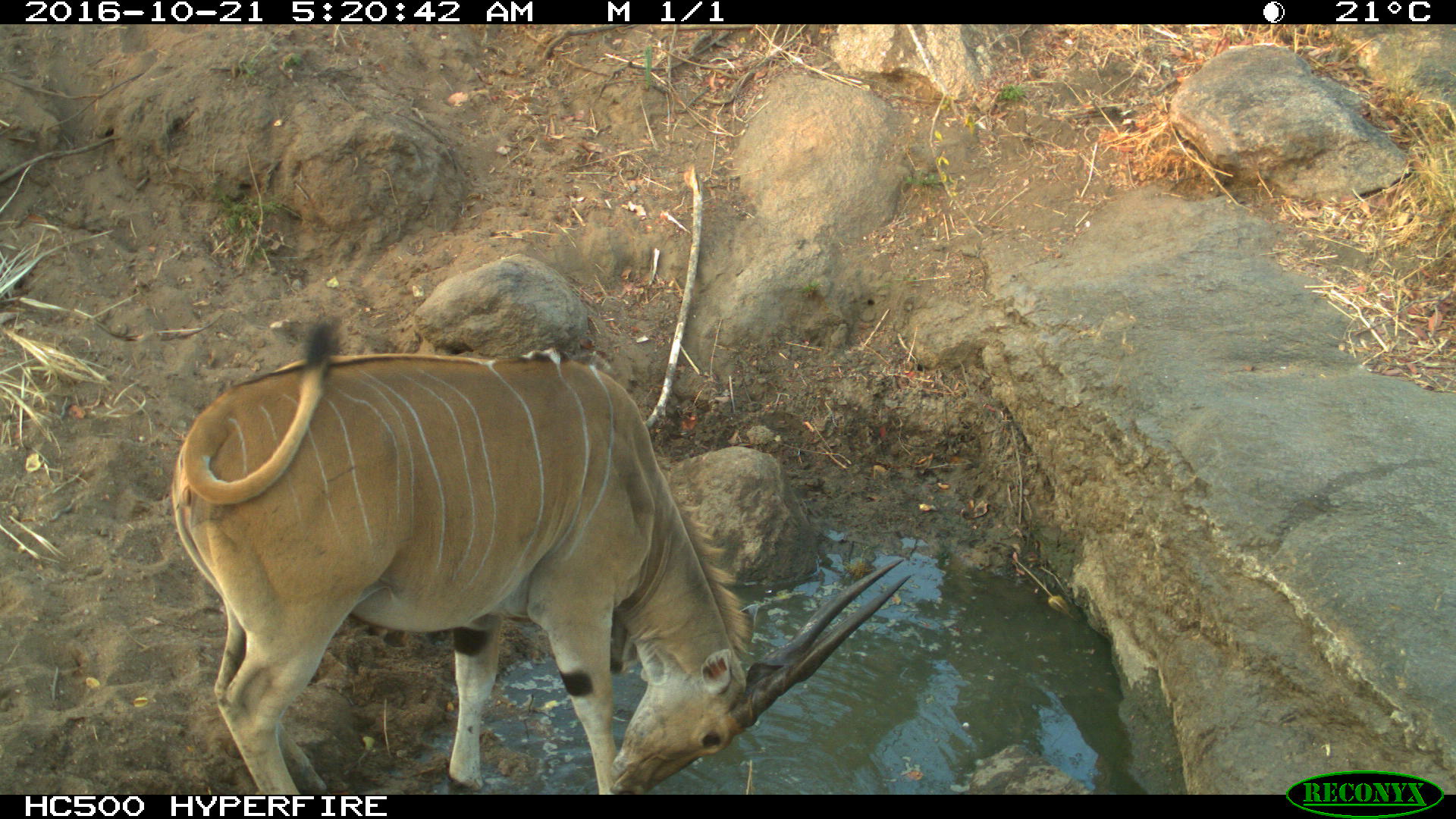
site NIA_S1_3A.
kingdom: Animalia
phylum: Chordata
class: Mammalia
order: Artiodactyla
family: Bovidae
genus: Tragelaphus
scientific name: Tragelaphus oryx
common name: eland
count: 1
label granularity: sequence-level